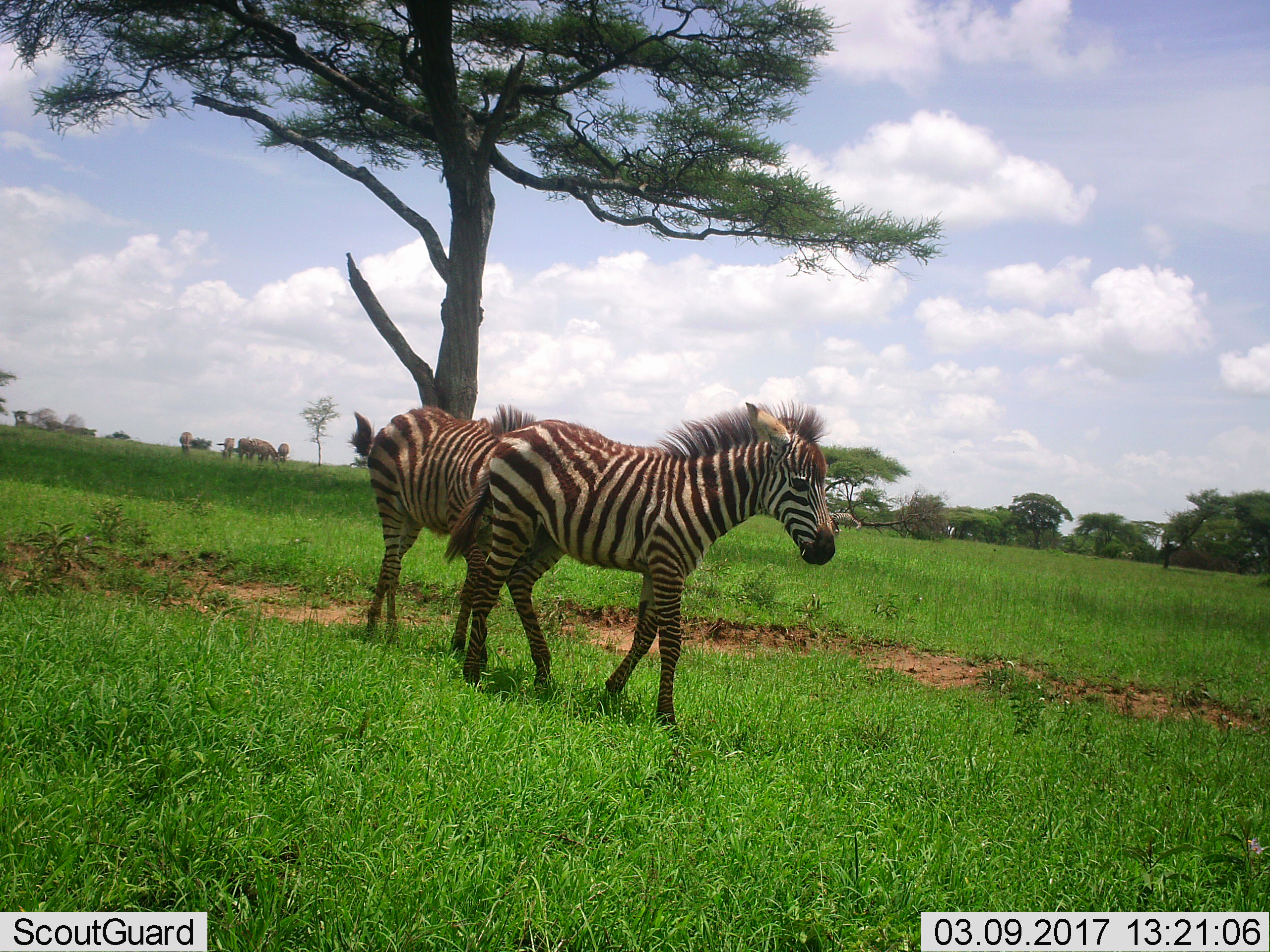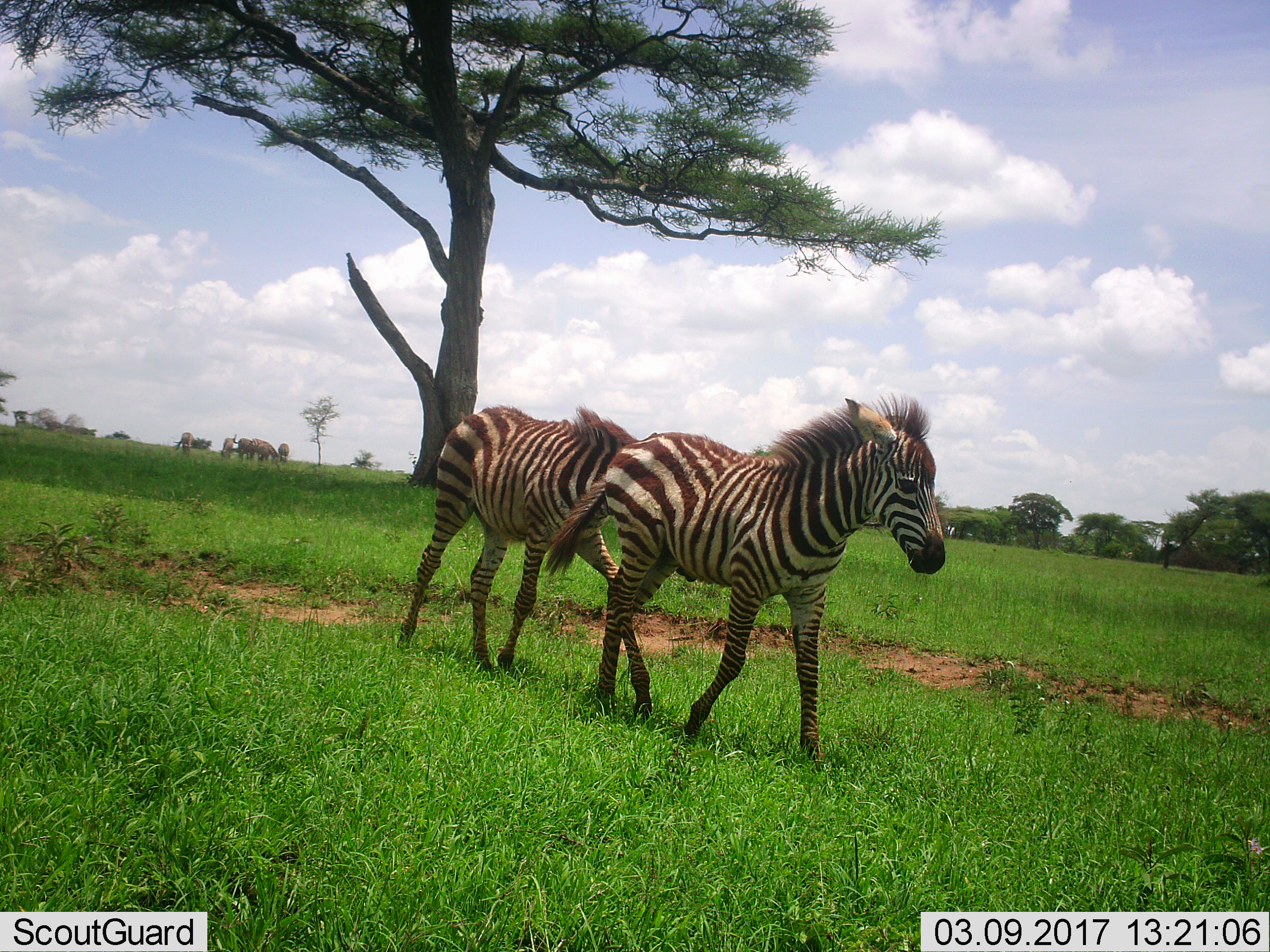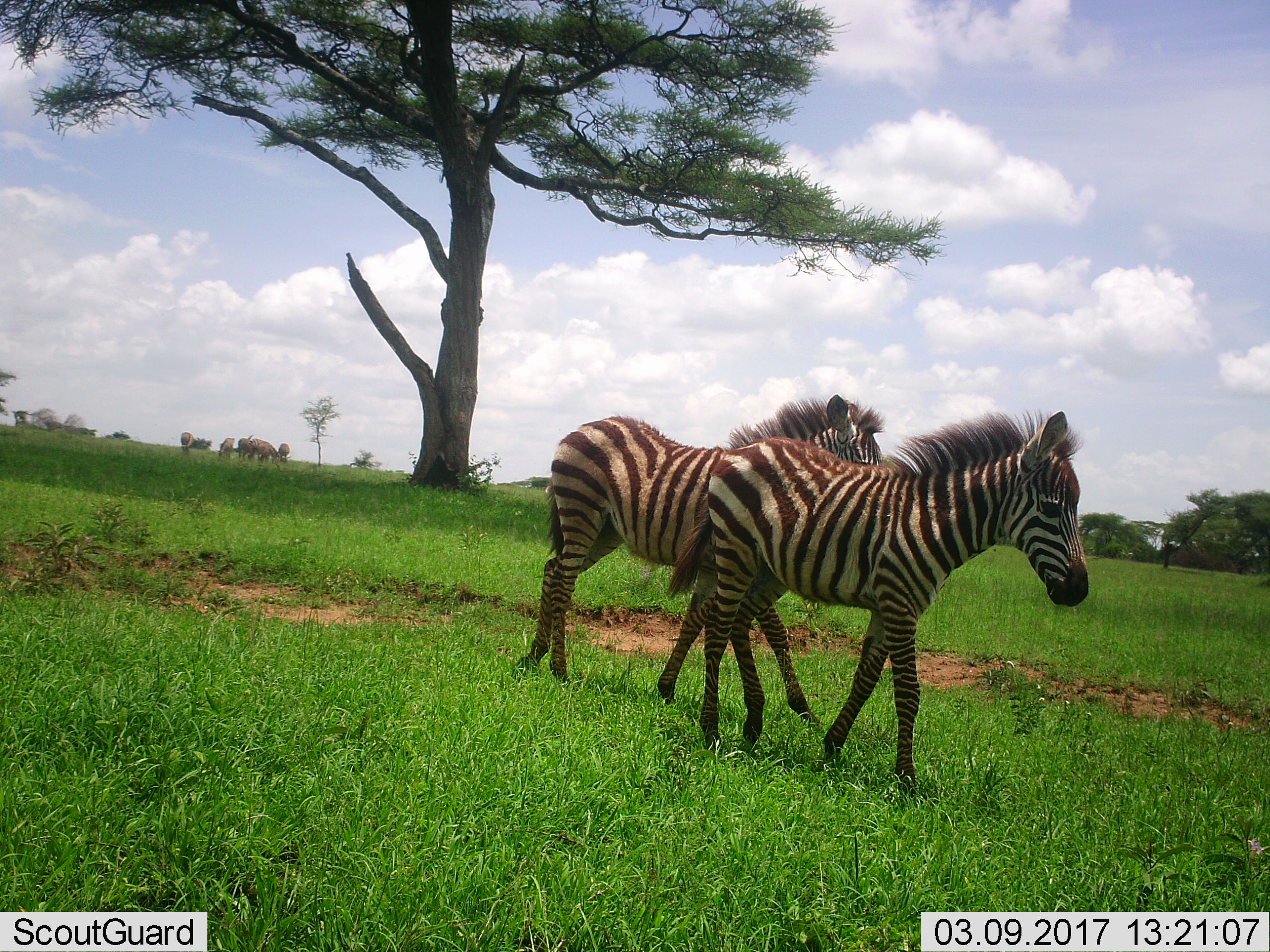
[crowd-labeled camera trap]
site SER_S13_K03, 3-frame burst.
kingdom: Animalia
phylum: Chordata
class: Mammalia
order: Perissodactyla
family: Equidae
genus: Equus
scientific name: Equus quagga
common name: plains zebra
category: zebraplains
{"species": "zebraplains (plains zebra) (Equus quagga)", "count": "7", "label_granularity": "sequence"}